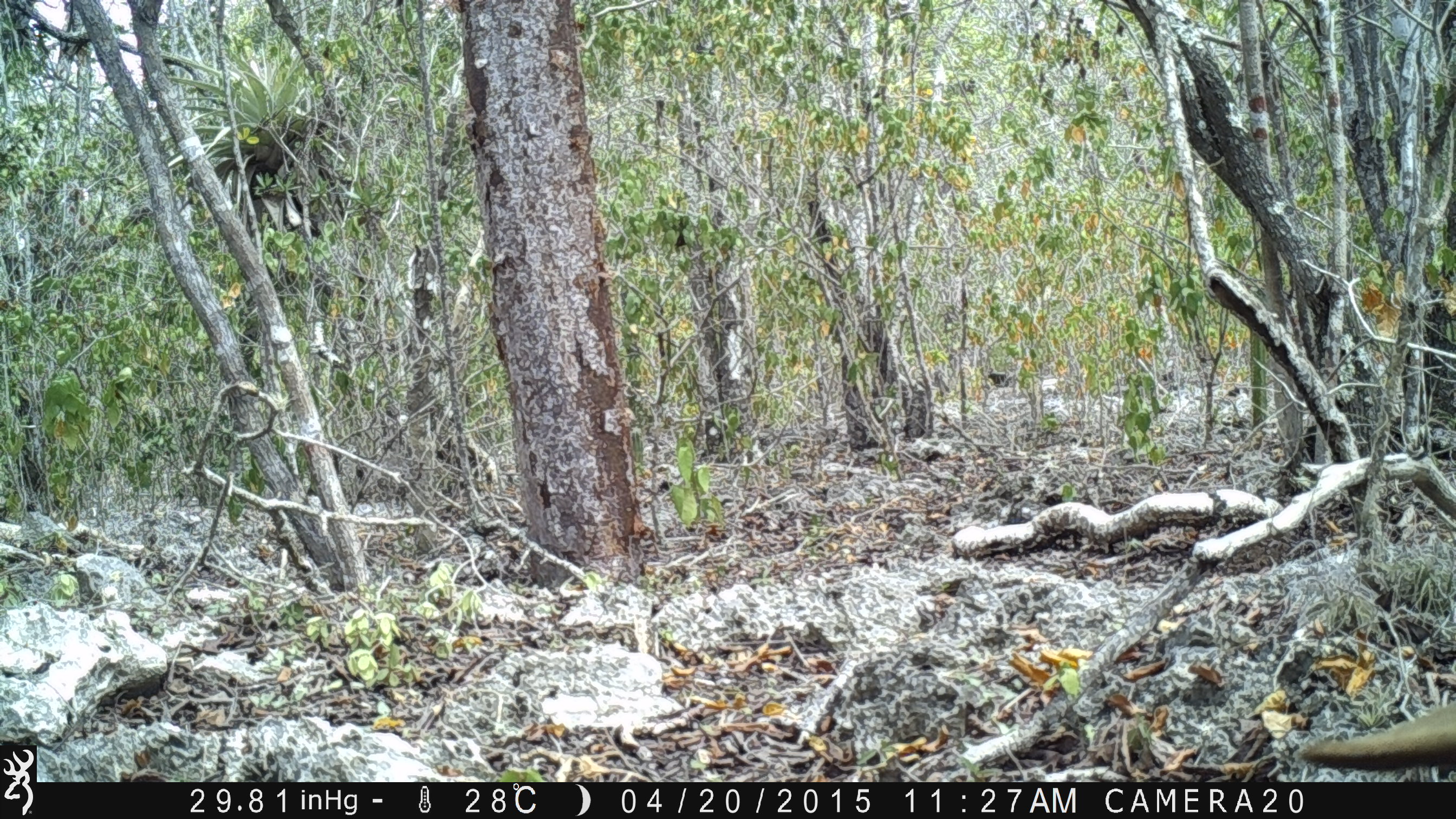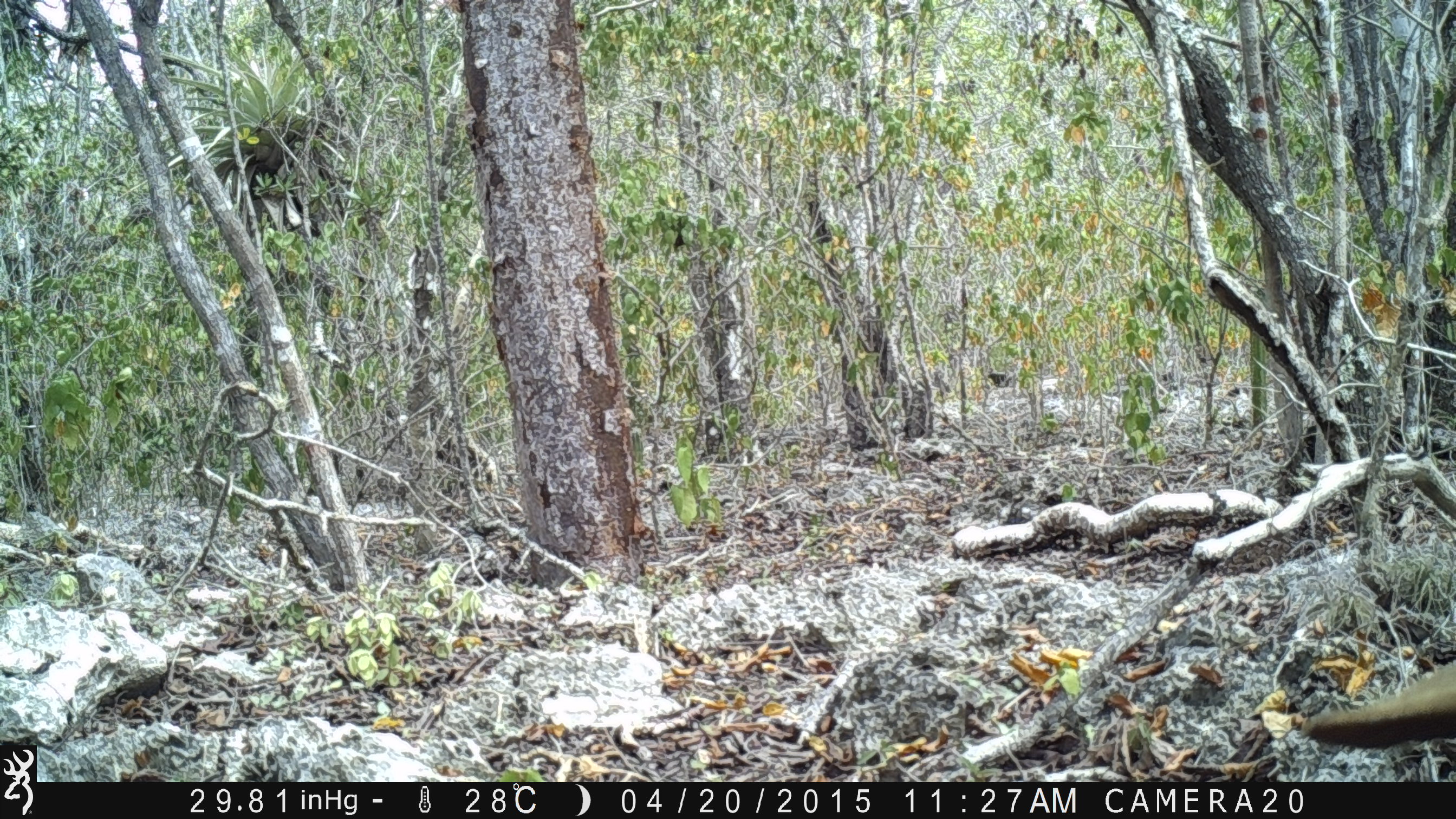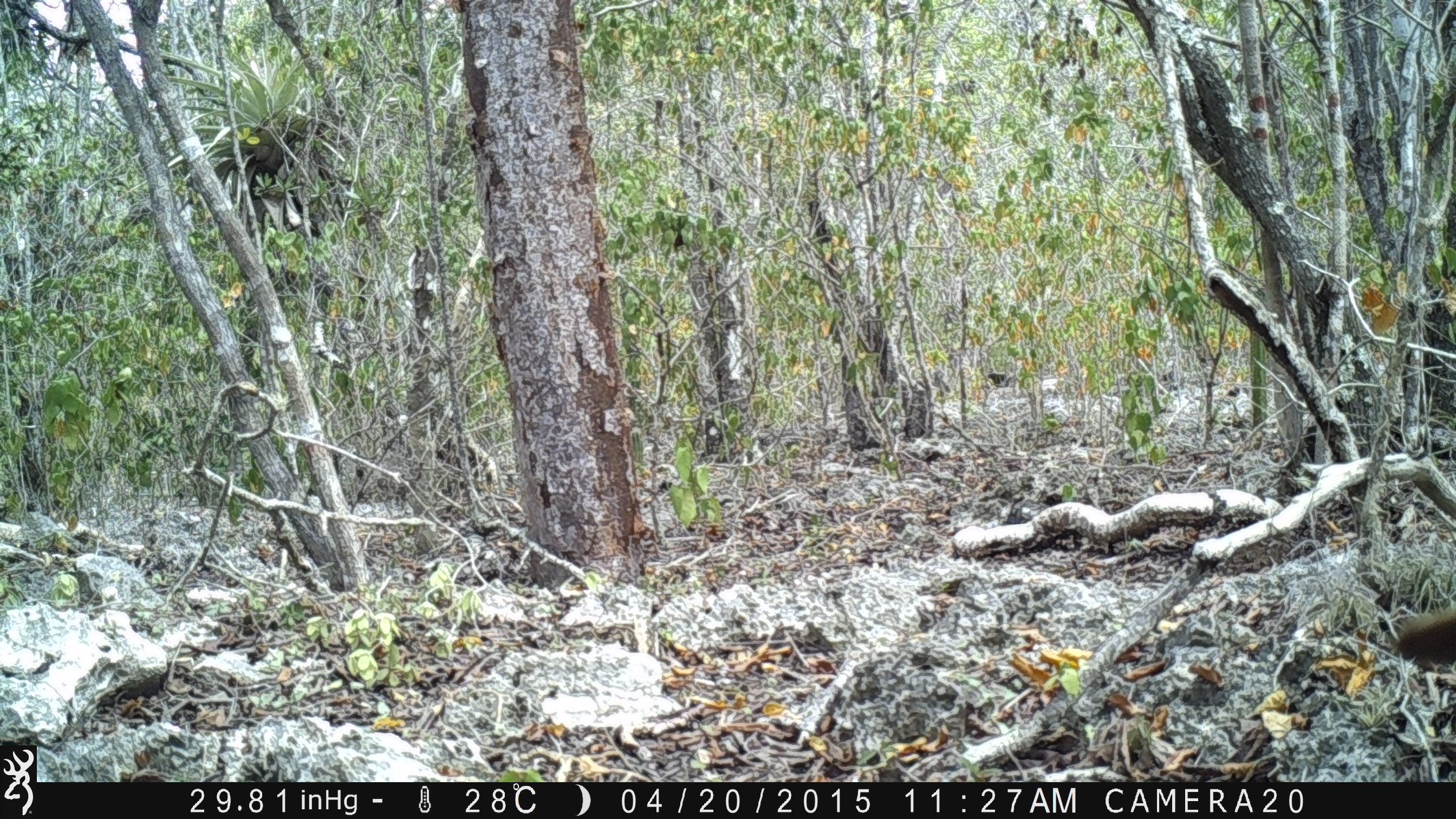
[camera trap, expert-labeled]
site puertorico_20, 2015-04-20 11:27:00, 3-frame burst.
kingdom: Animalia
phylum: Chordata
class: Mammalia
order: Artiodactyla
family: Bovidae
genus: Capra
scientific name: Capra hircus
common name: goat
Goat (Capra hircus).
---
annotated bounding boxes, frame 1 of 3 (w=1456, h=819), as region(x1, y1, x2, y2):
unknown: region(1296, 695, 1456, 772)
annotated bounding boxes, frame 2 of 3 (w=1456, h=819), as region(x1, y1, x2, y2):
unknown: region(1298, 653, 1456, 751)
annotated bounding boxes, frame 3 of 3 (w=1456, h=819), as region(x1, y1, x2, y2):
goat: region(1386, 601, 1456, 682)